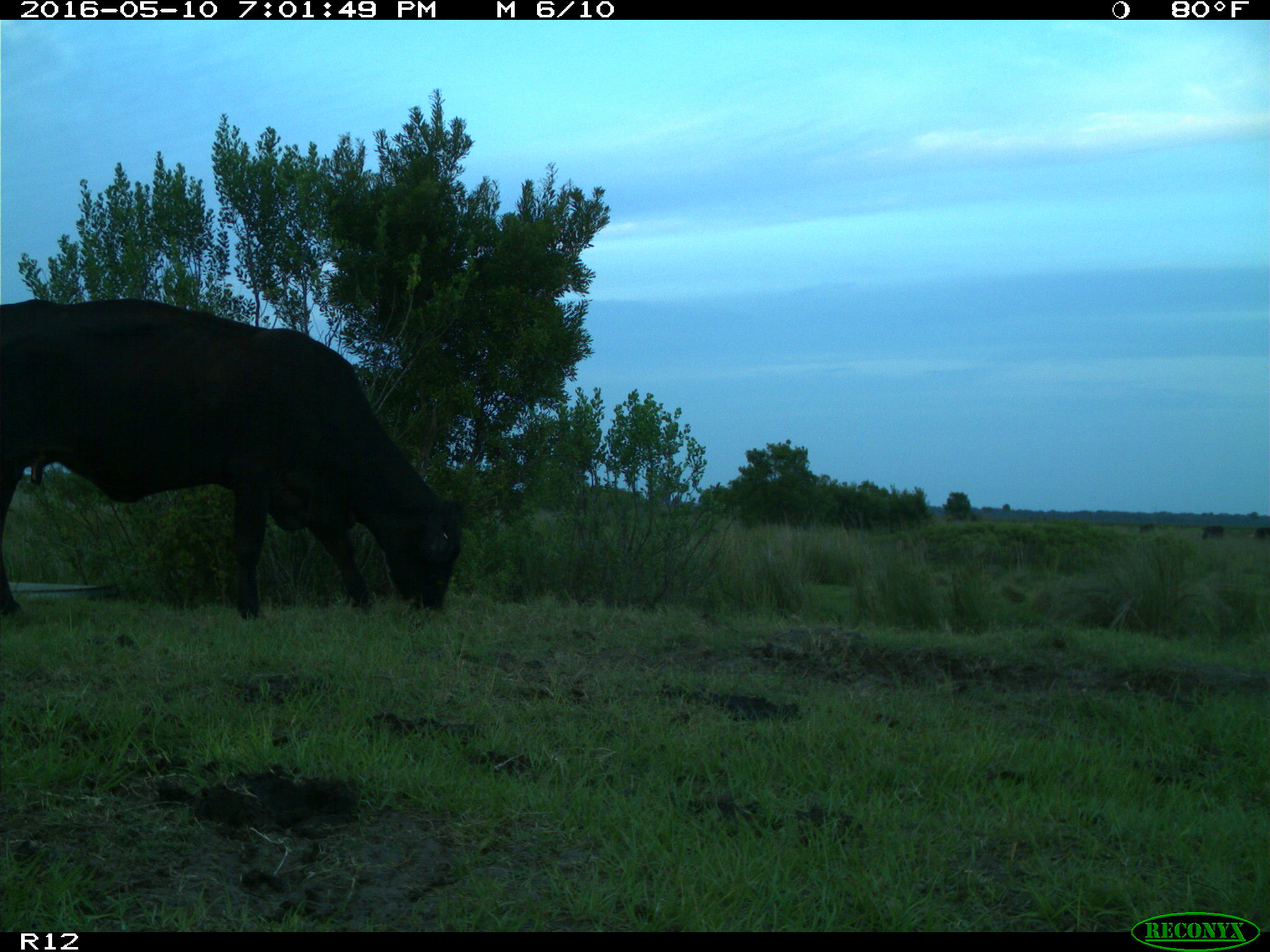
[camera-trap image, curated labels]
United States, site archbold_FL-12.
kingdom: Animalia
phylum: Chordata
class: Mammalia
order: Artiodactyla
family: Bovidae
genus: Bos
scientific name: Bos taurus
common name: domestic cow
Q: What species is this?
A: Bos taurus (domestic cow).